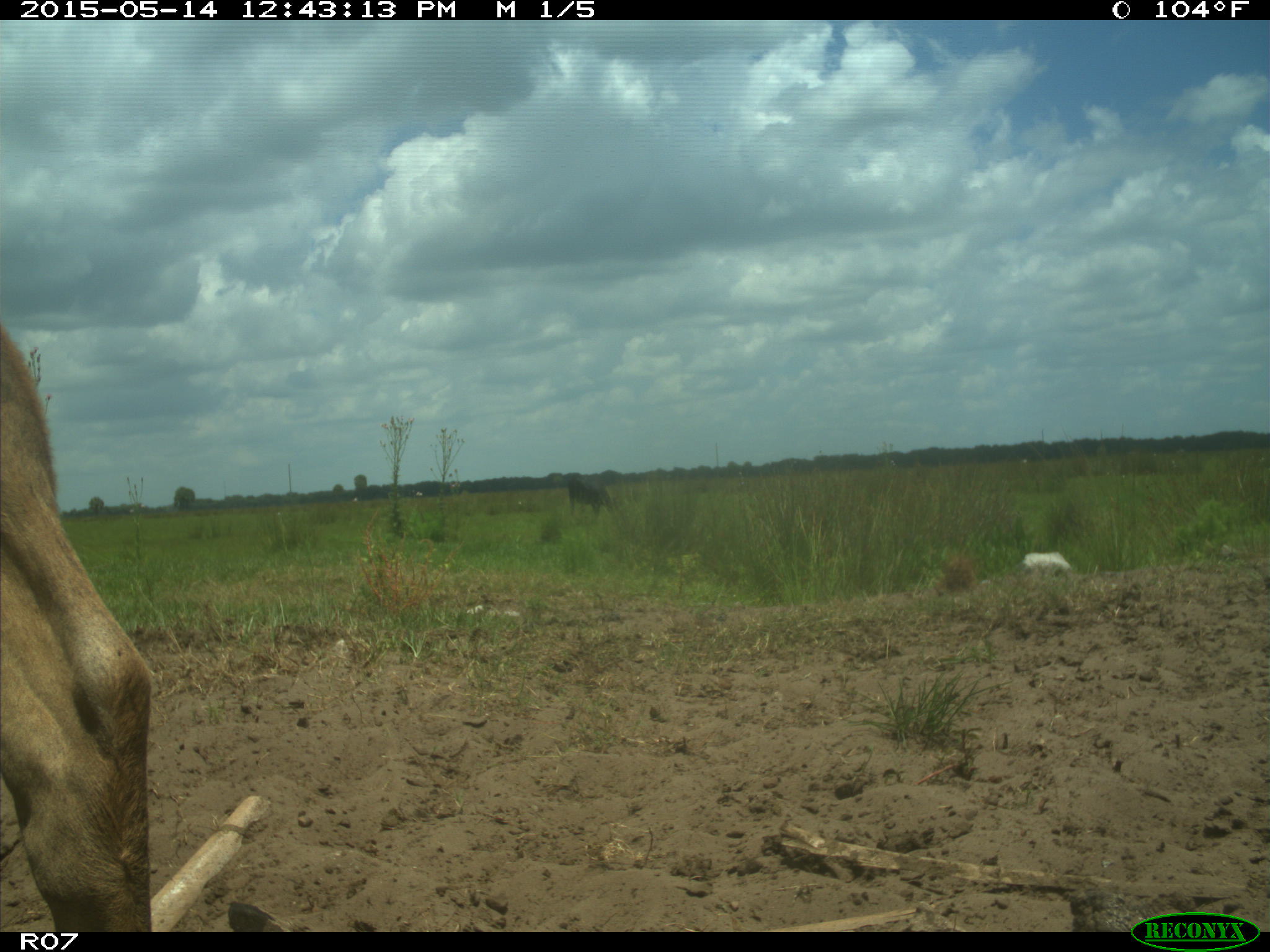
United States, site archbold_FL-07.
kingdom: Animalia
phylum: Chordata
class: Mammalia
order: Artiodactyla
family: Bovidae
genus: Bos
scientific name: Bos taurus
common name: domestic cow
Bos taurus (domestic cow).